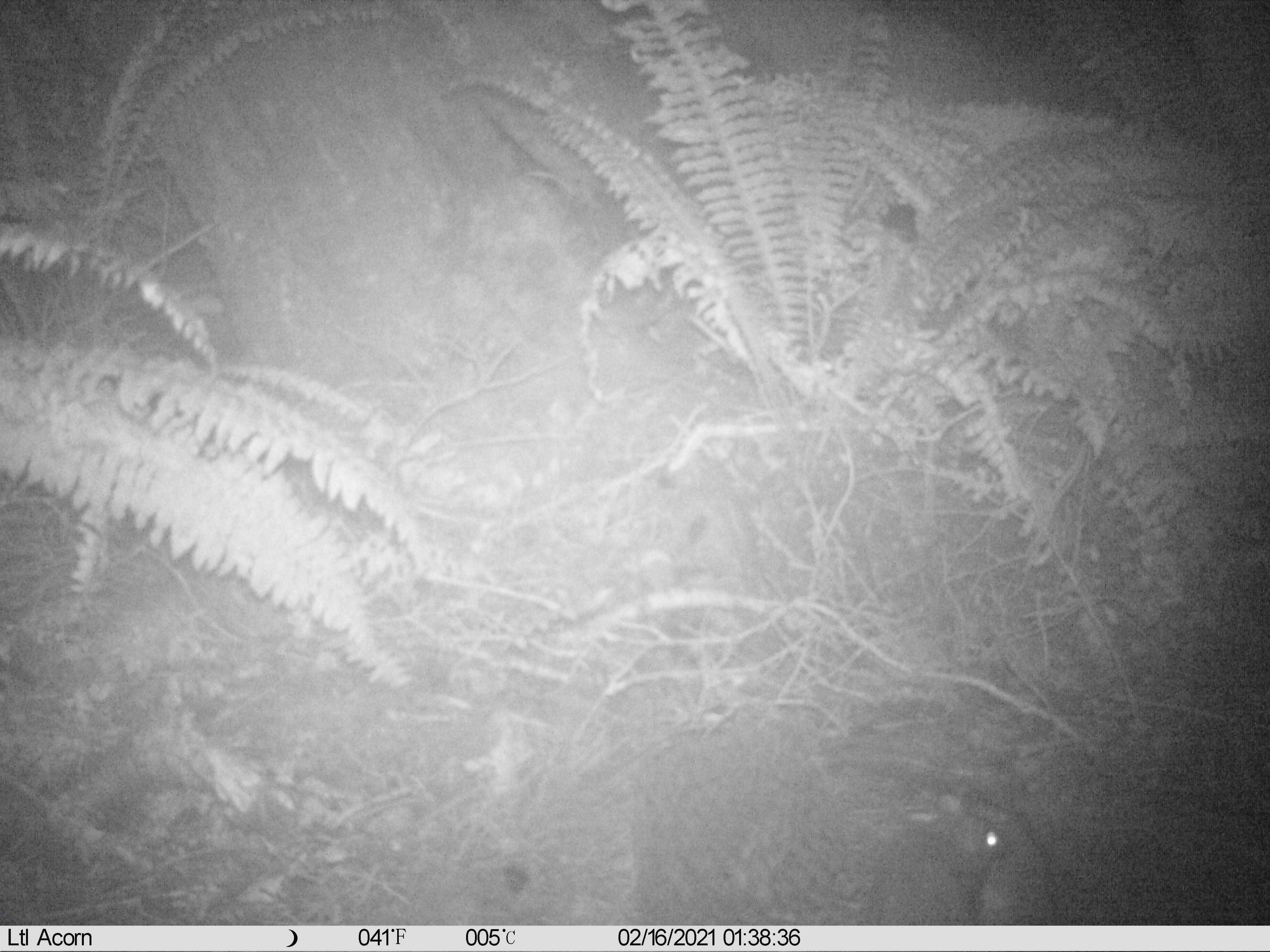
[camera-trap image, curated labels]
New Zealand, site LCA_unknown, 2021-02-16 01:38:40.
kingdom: Animalia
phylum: Chordata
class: Mammalia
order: Rodentia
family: Muridae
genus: Rattus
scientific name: Rattus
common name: rat